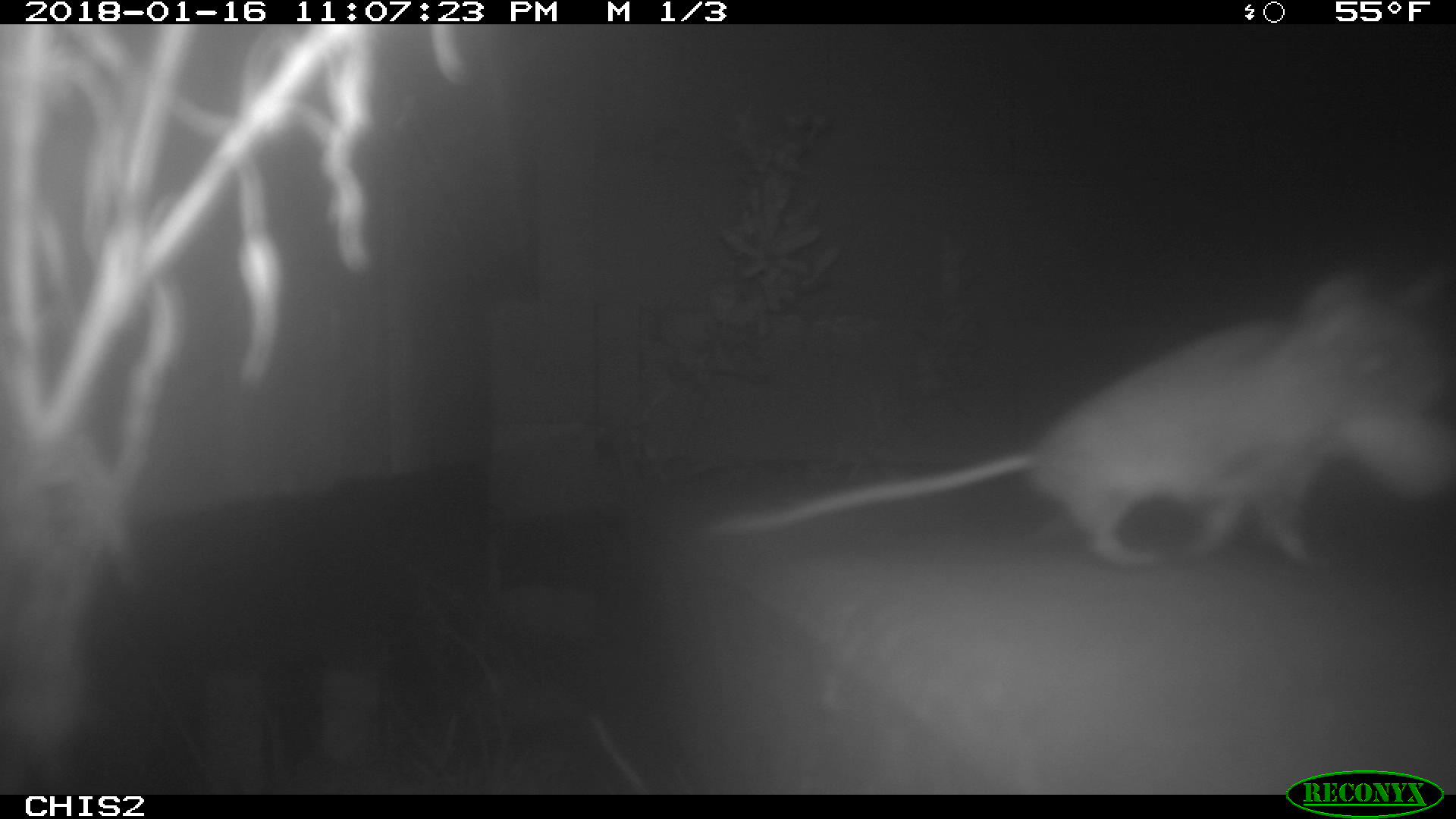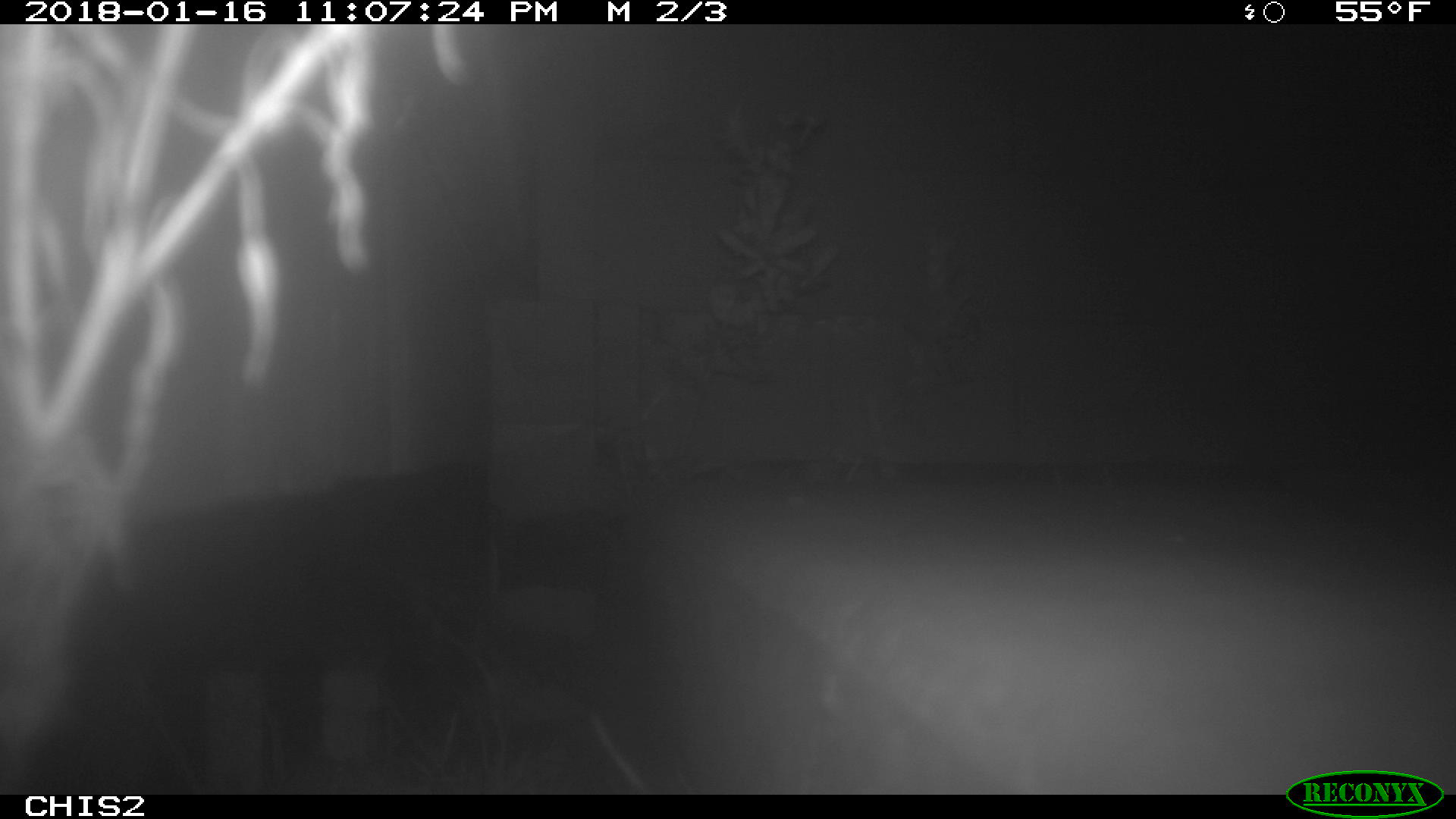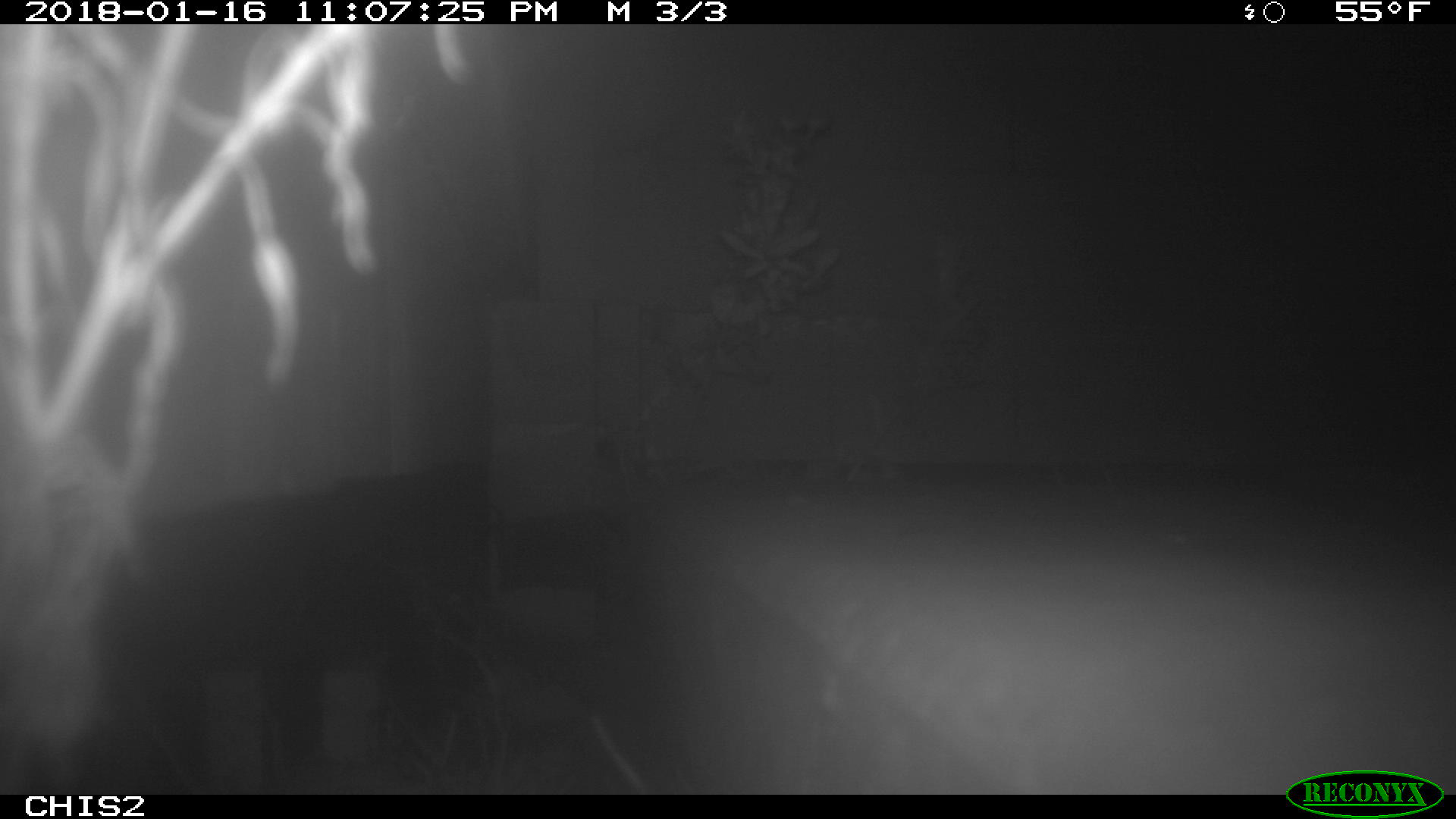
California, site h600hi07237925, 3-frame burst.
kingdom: Animalia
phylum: Chordata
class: Mammalia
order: Rodentia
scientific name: Rodentia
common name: rodent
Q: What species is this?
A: Rodent (Rodentia).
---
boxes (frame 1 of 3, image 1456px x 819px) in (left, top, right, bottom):
rodent: (708, 270, 1455, 564)